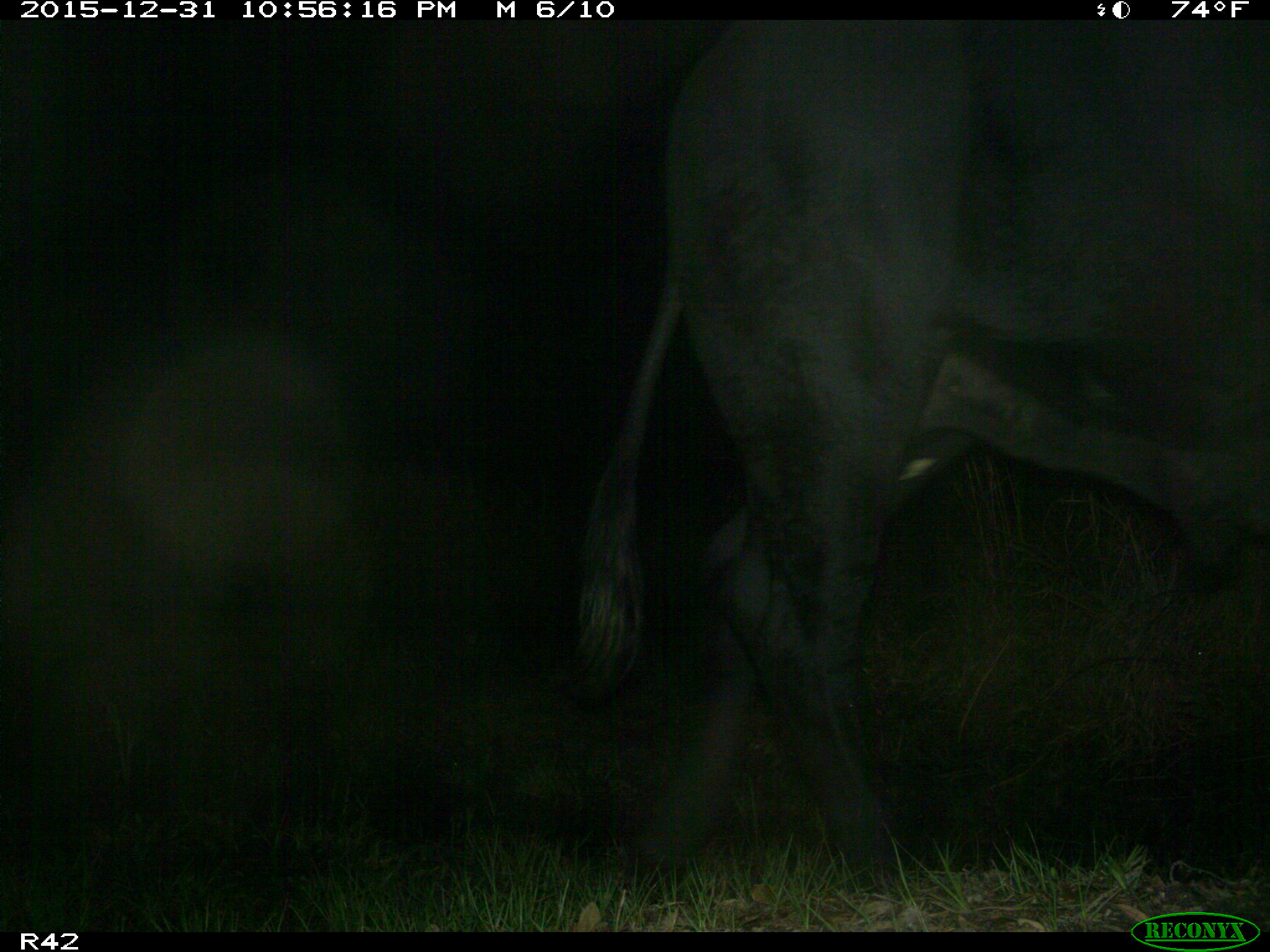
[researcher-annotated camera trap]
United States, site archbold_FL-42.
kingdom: Animalia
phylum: Chordata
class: Mammalia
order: Artiodactyla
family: Bovidae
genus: Bos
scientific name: Bos taurus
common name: domestic cow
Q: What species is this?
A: Bos taurus (domestic cow).